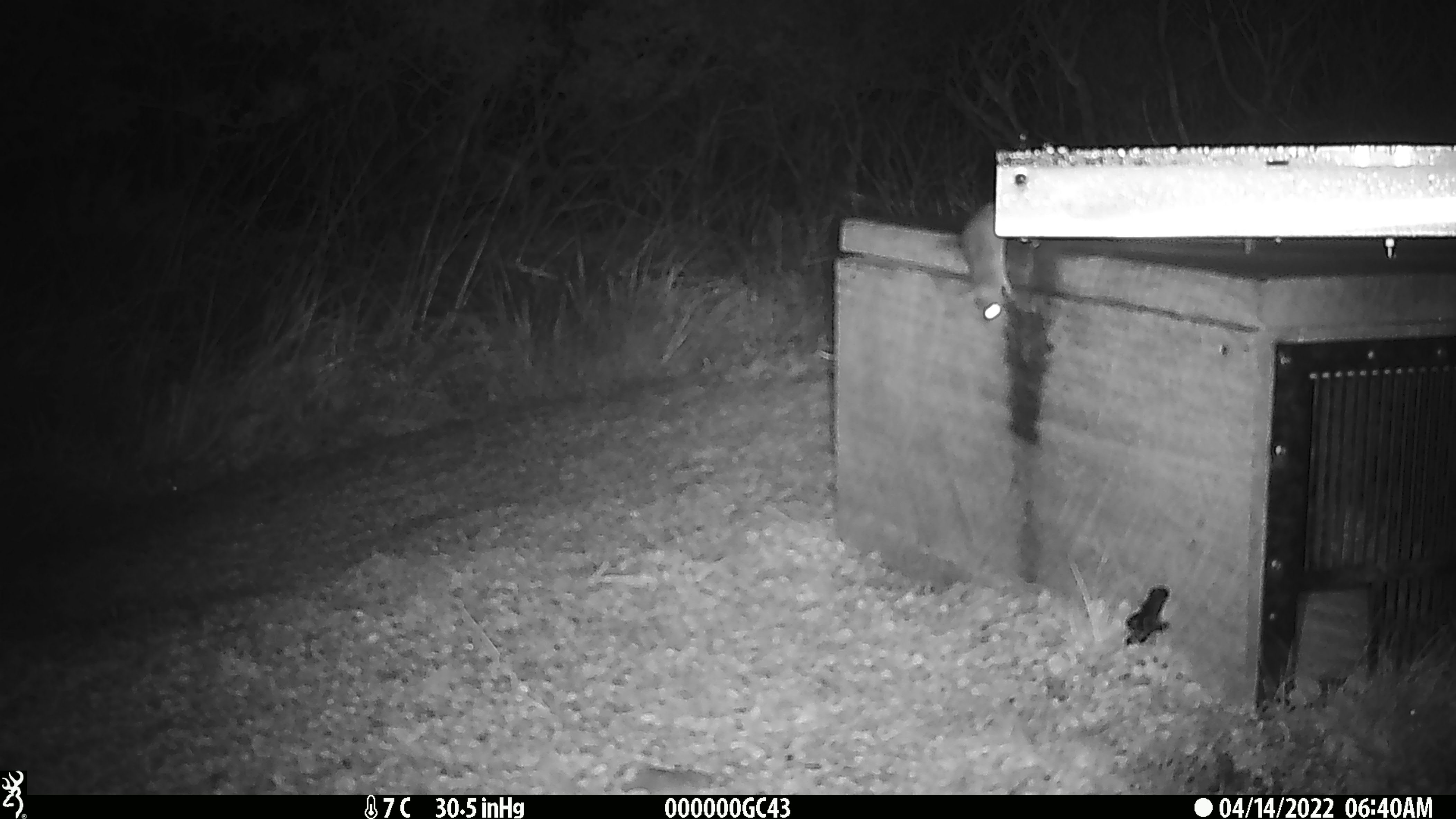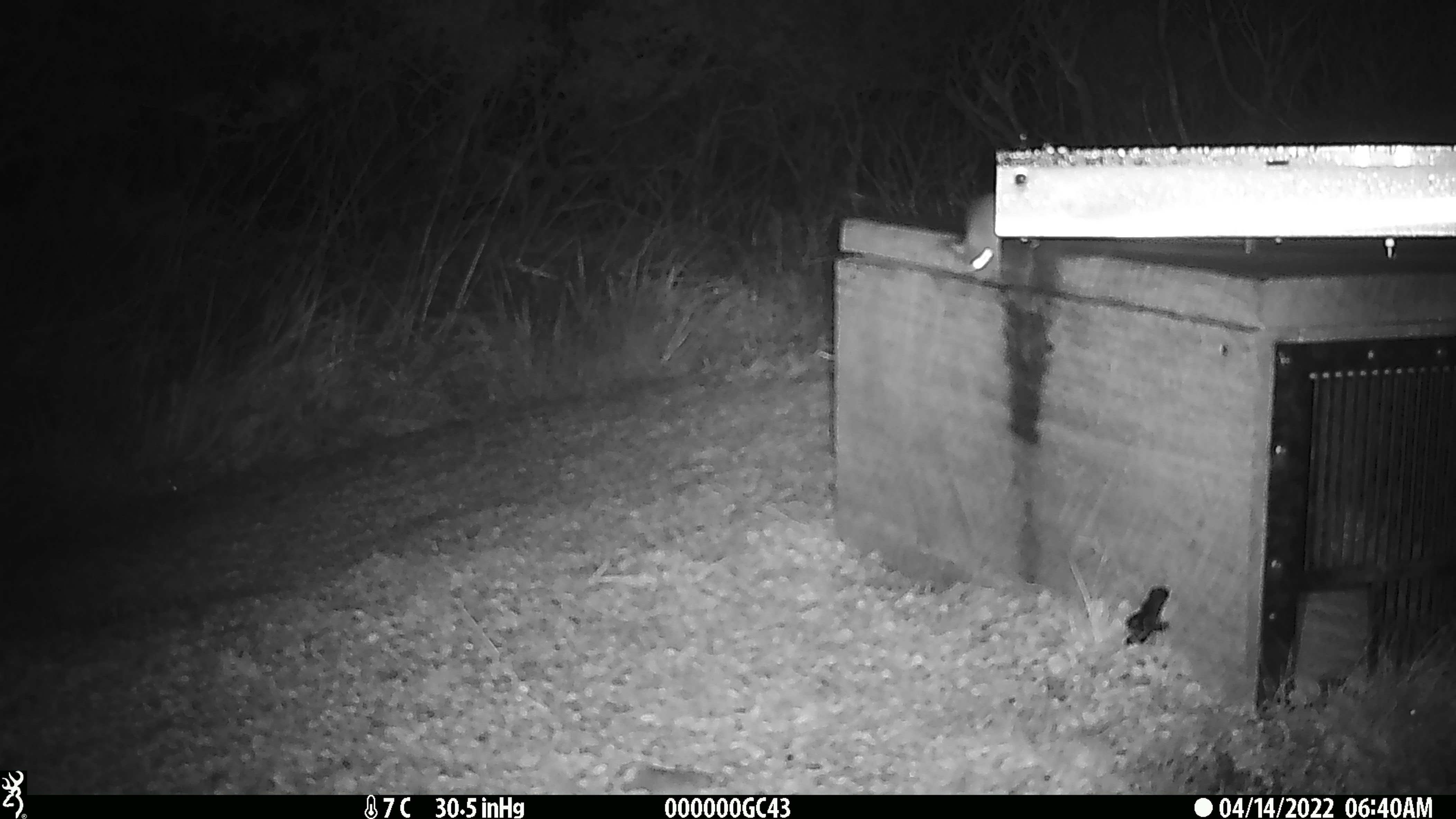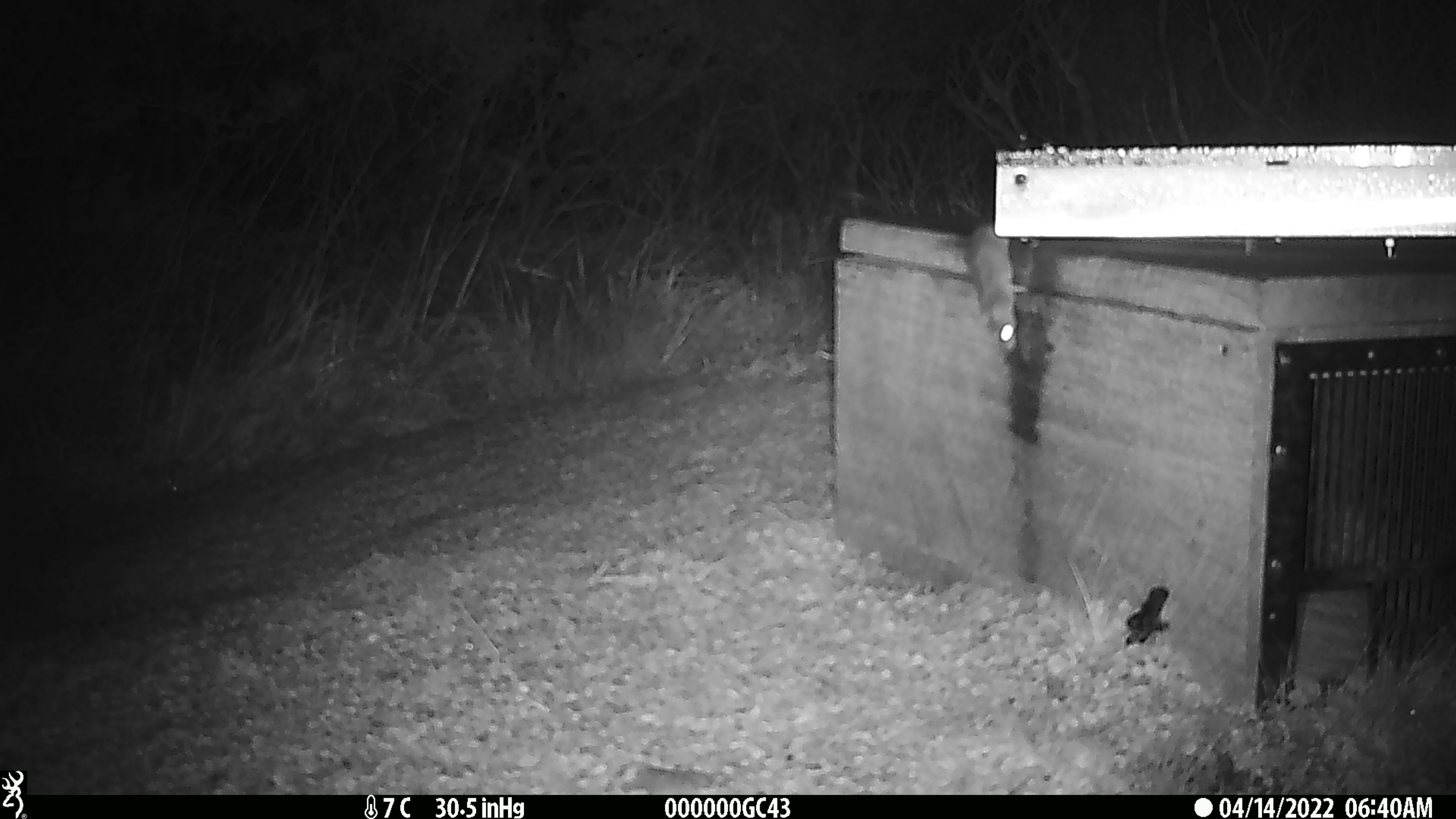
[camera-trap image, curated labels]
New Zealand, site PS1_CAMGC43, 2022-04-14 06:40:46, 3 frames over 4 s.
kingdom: Animalia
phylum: Chordata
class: Mammalia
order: Rodentia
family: Muridae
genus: Mus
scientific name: Mus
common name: mouse